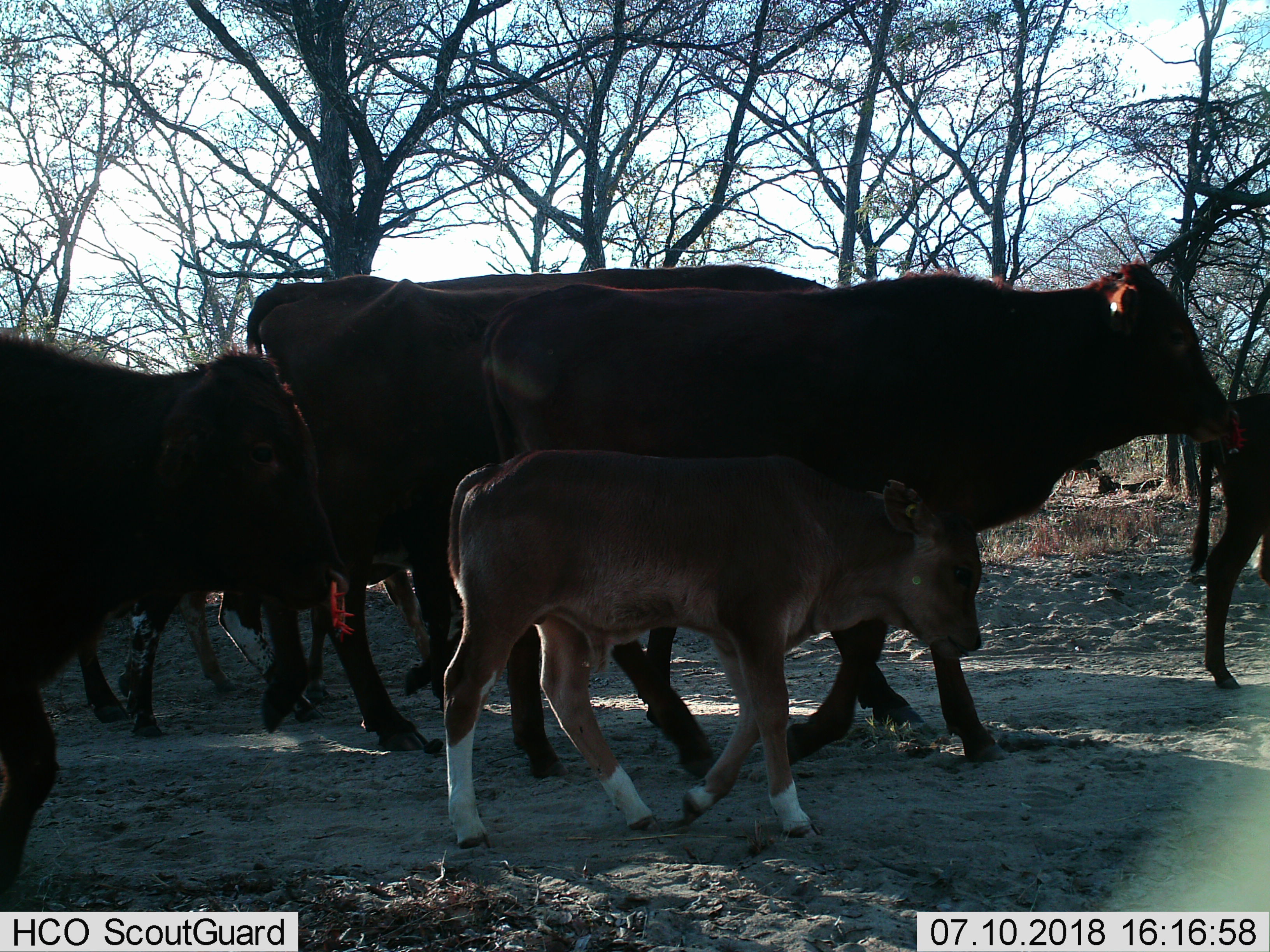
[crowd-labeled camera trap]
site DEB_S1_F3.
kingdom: Animalia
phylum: Chordata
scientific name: Vertebrata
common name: domestic animal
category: domesticanimal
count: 7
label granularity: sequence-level